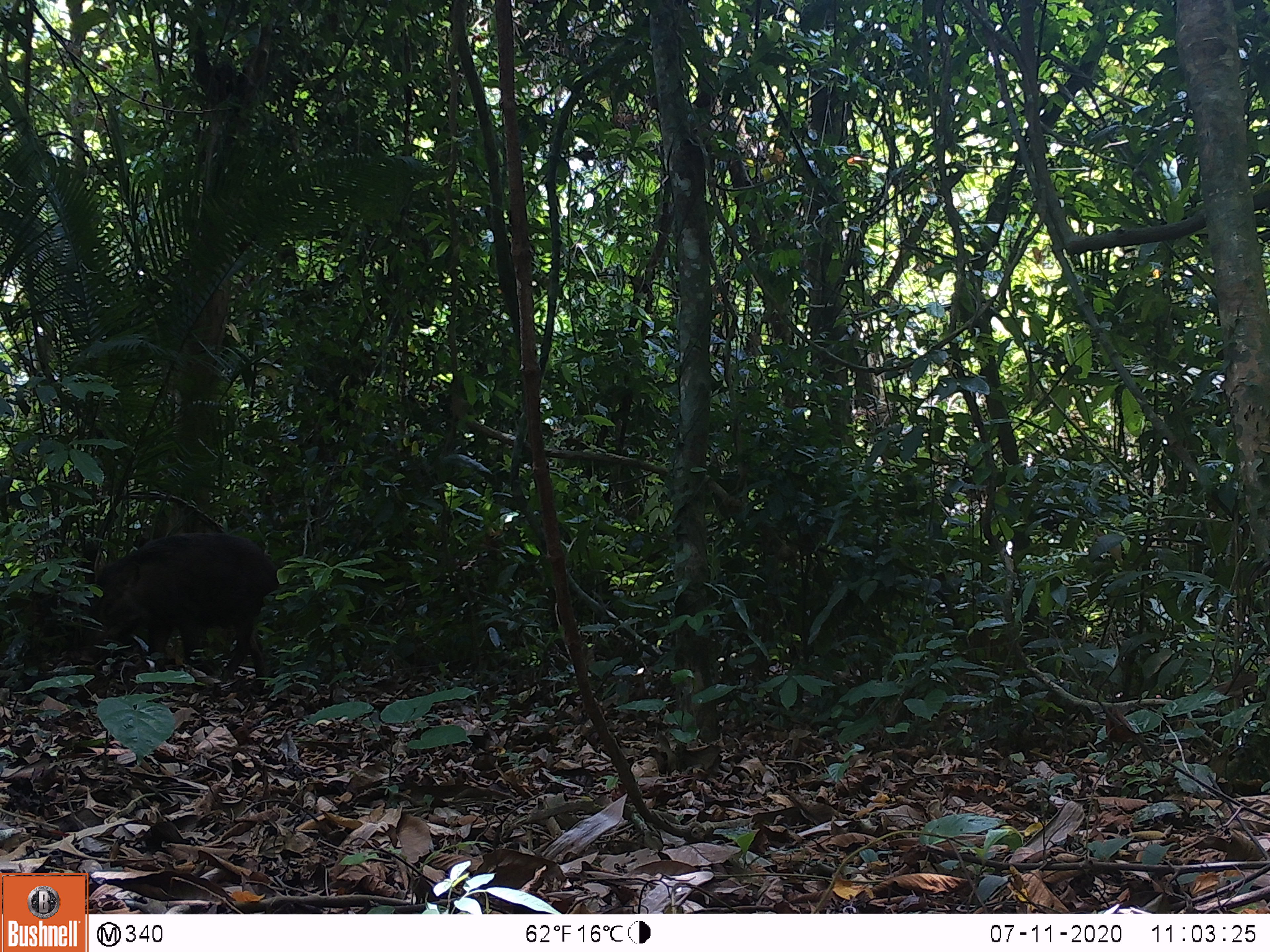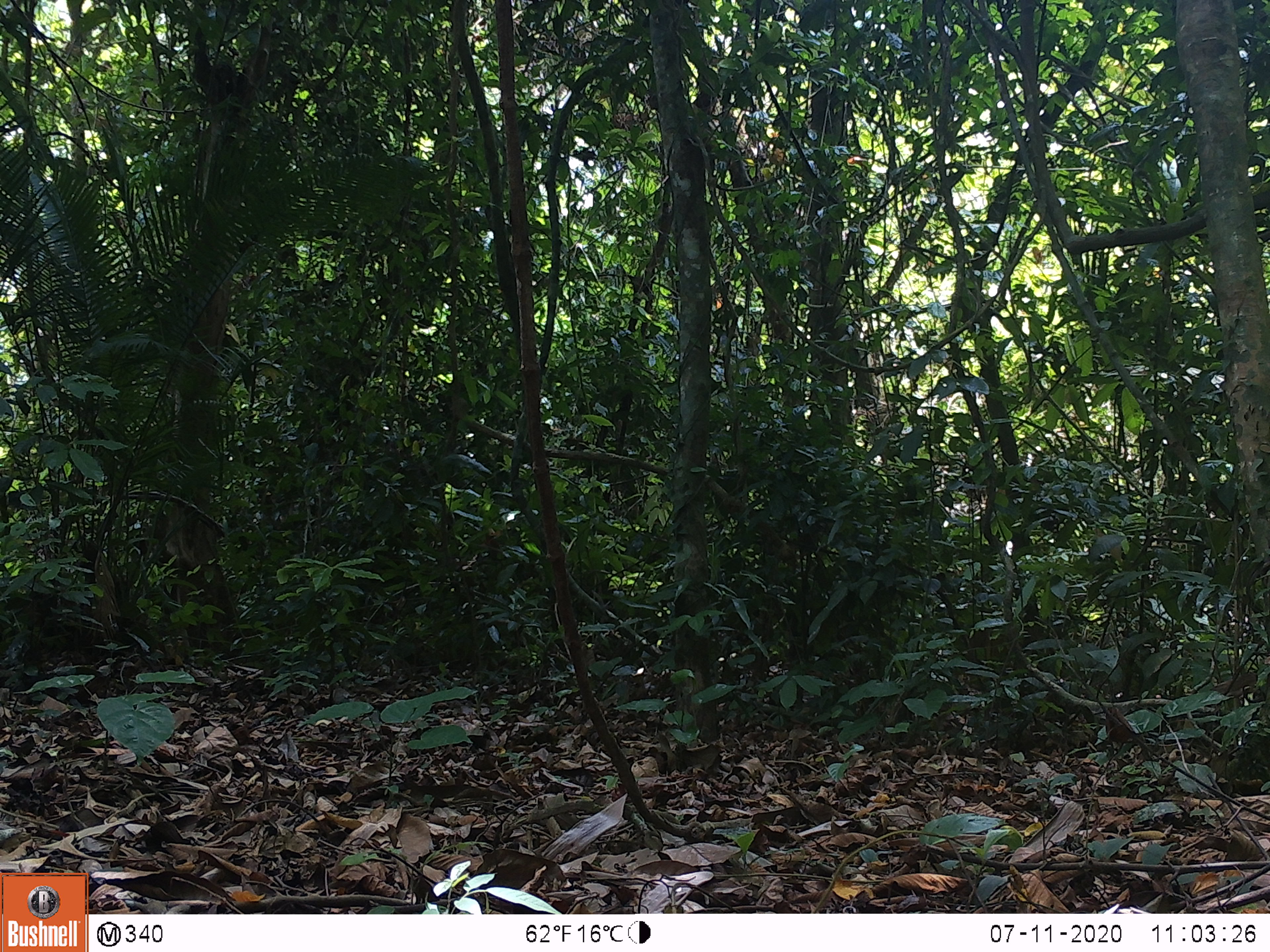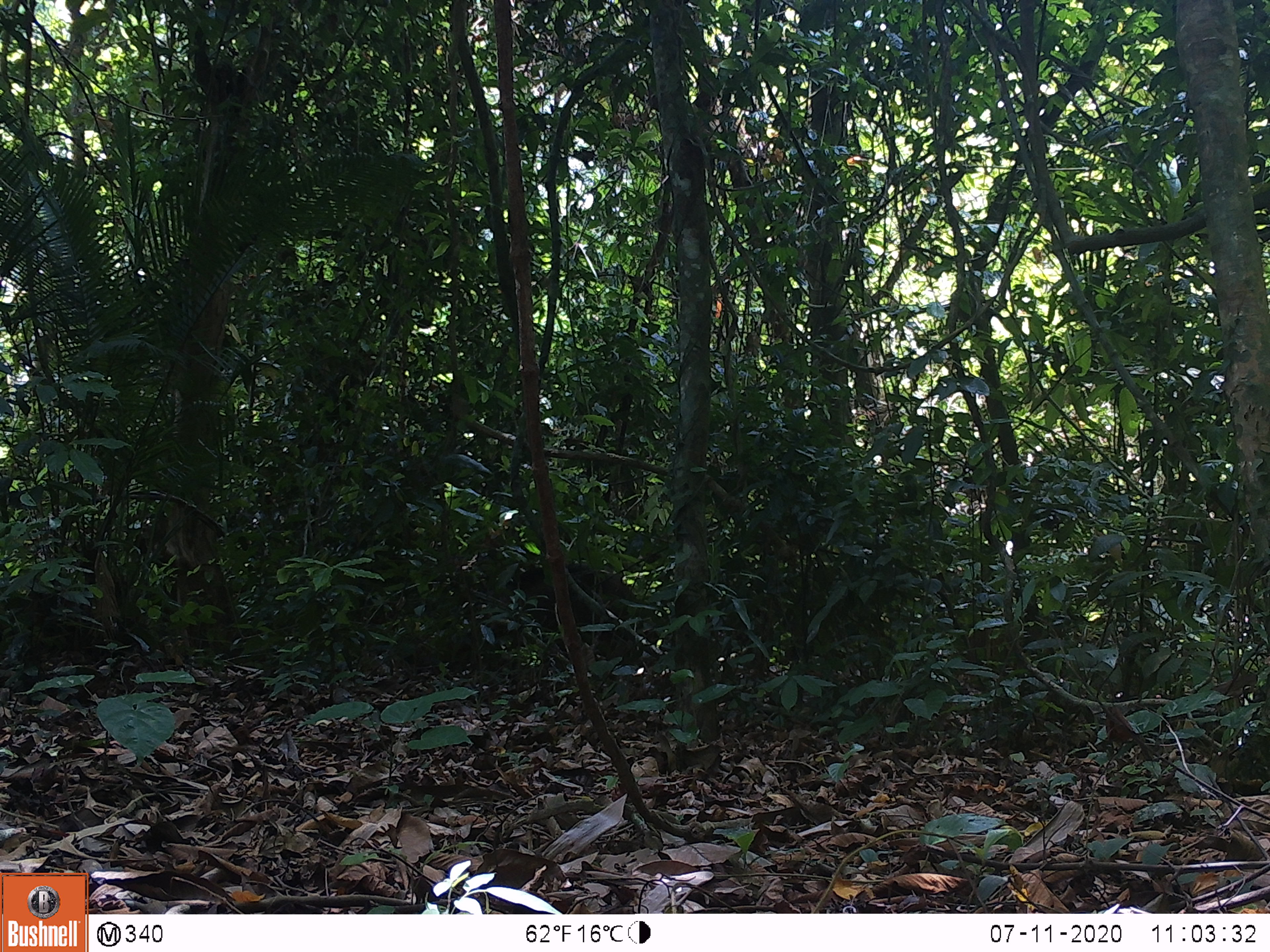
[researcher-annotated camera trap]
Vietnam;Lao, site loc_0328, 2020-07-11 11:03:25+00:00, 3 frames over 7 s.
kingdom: Animalia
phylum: Chordata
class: Mammalia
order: Artiodactyla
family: Suidae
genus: Sus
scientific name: Sus scrofa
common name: eurasian wild pig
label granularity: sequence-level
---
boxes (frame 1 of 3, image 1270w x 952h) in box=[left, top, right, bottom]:
eurasian wild pig: box=[82, 530, 281, 692]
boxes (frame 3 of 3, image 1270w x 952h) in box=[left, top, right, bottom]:
eurasian wild pig: box=[507, 561, 645, 671]